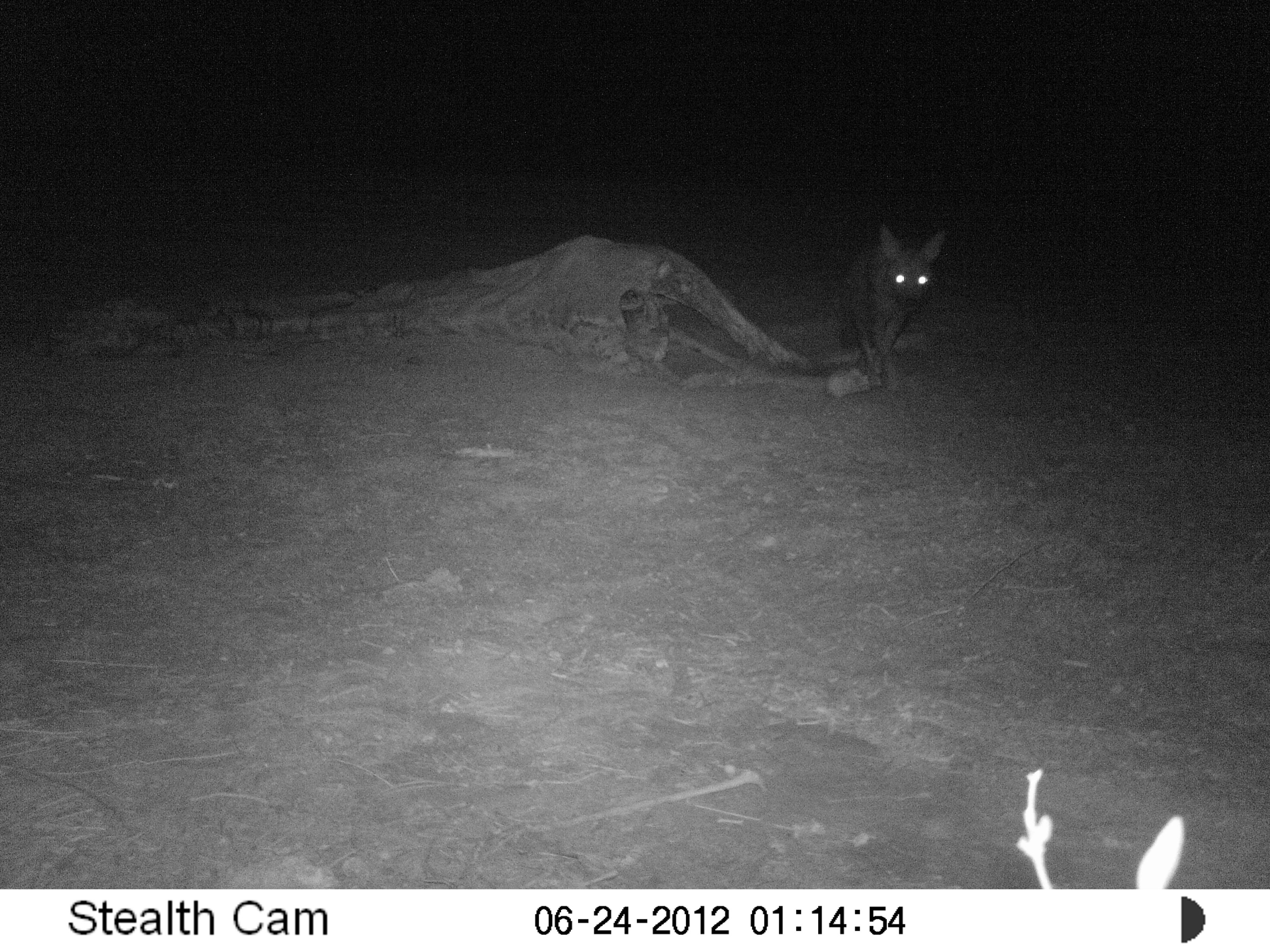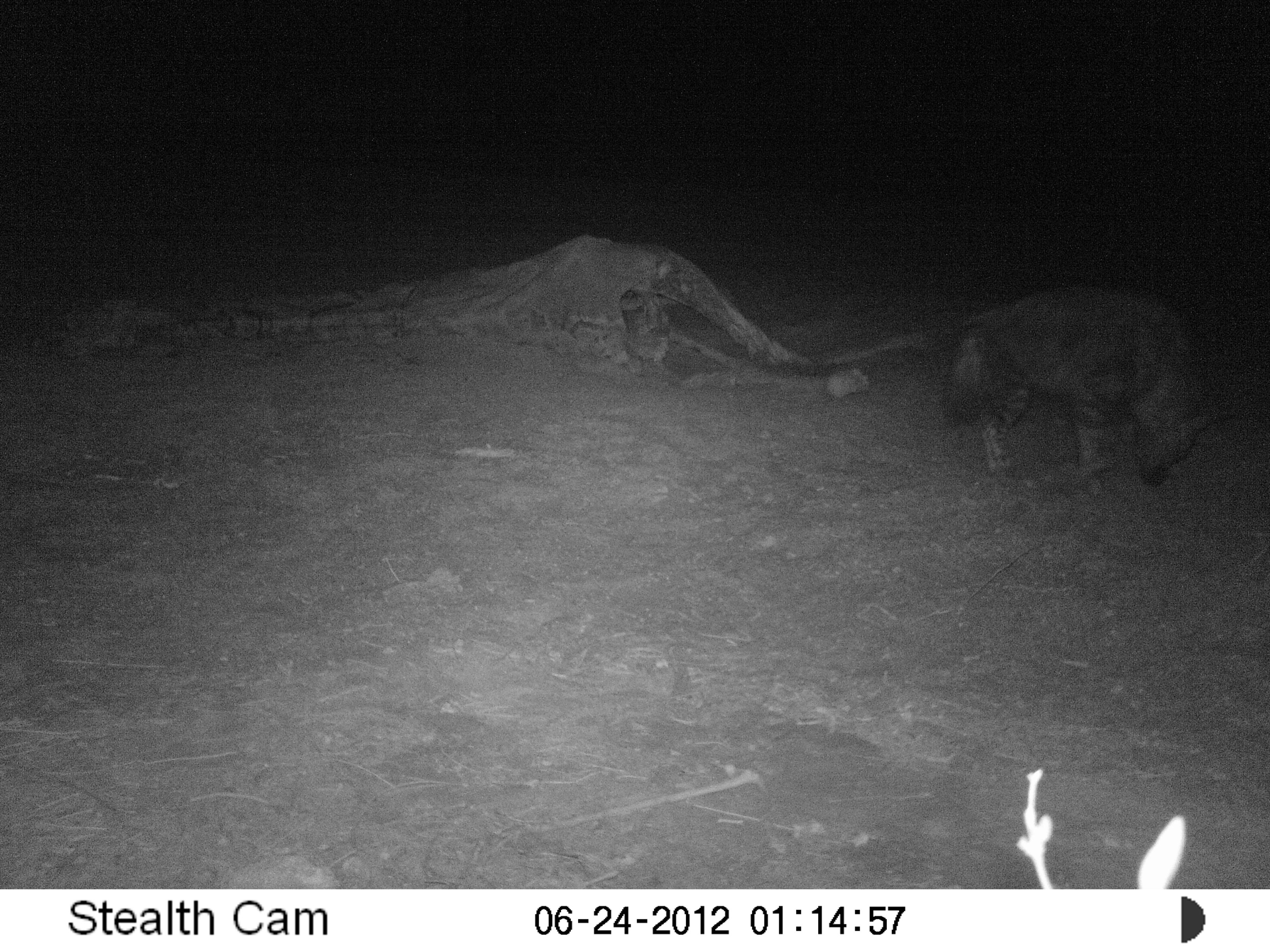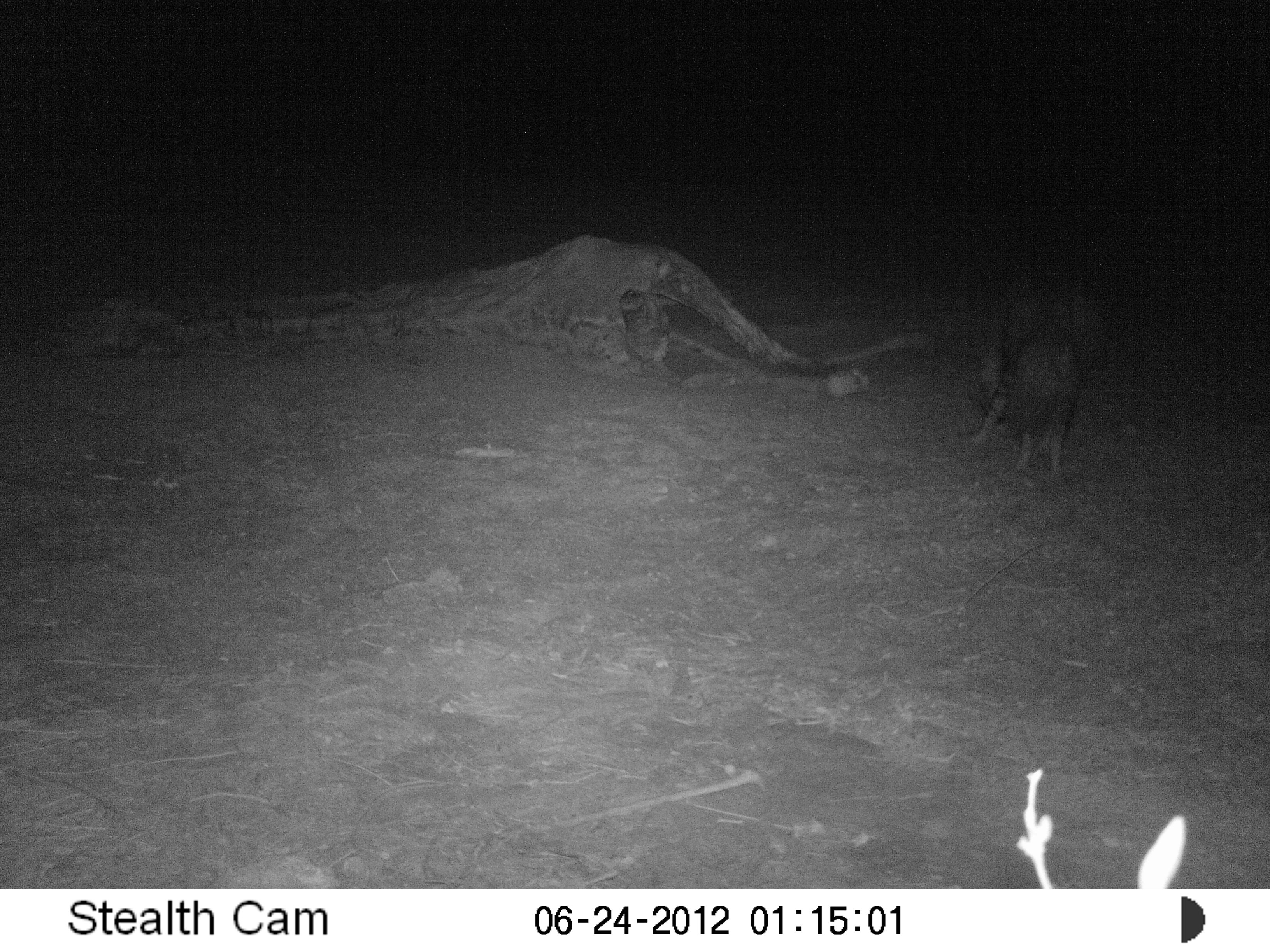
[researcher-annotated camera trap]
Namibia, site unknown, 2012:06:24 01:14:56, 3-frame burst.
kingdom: Animalia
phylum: Chordata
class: Mammalia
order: Carnivora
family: Hyaenidae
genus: Parahyaena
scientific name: Parahyaena brunnea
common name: brown hyena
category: hyaena brunnea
Hyaena brunnea (brown hyena) (Parahyaena brunnea).